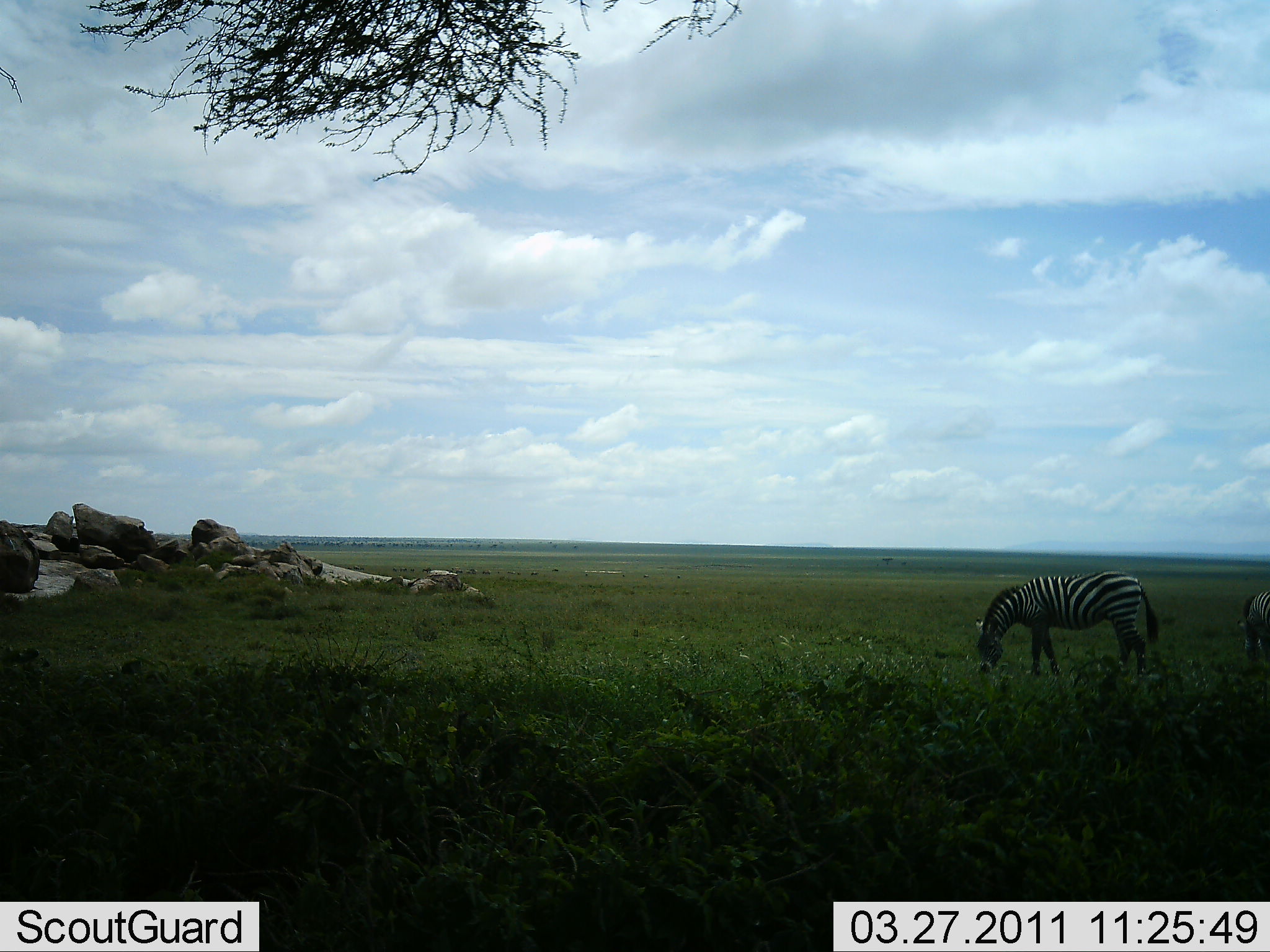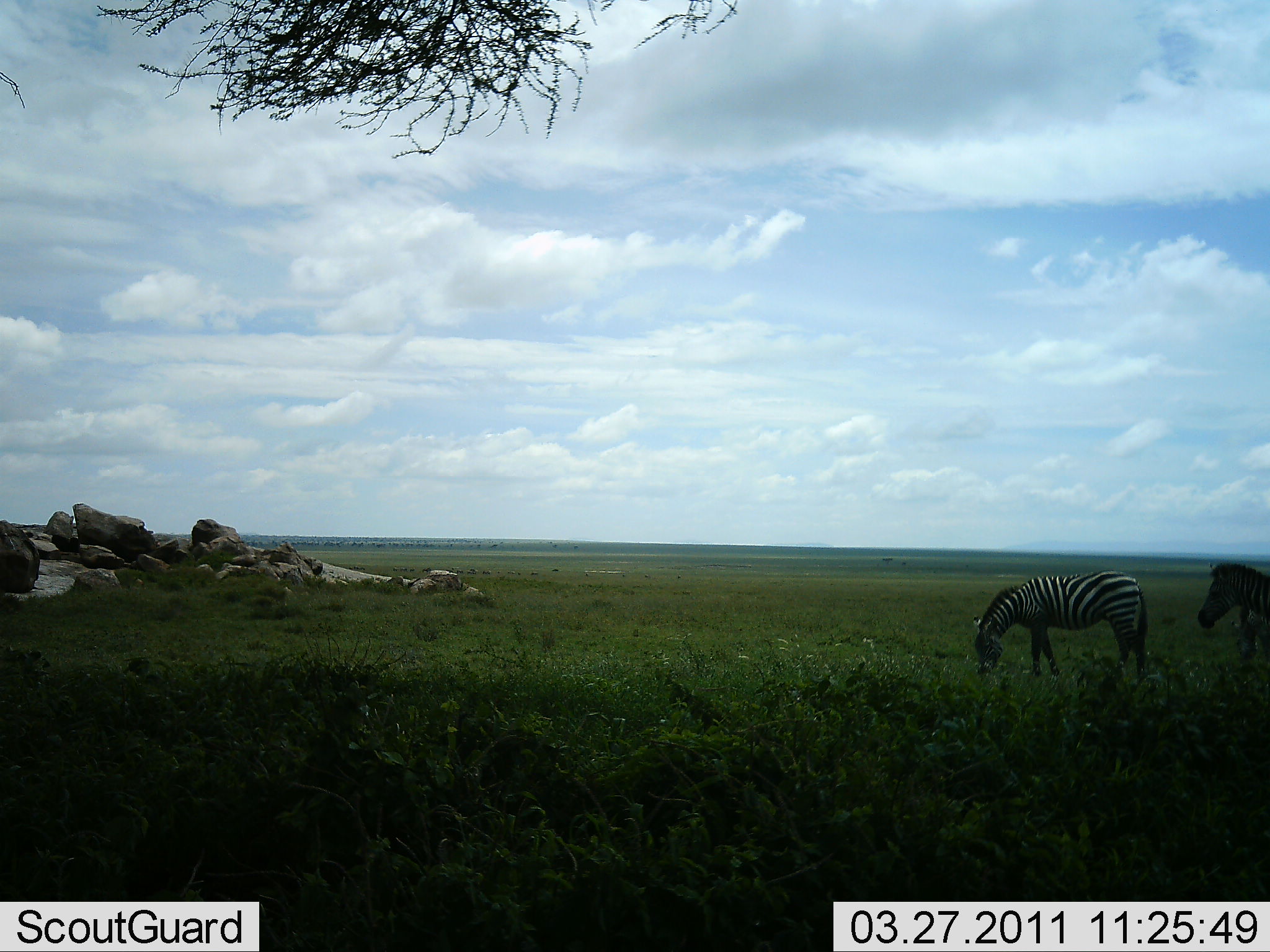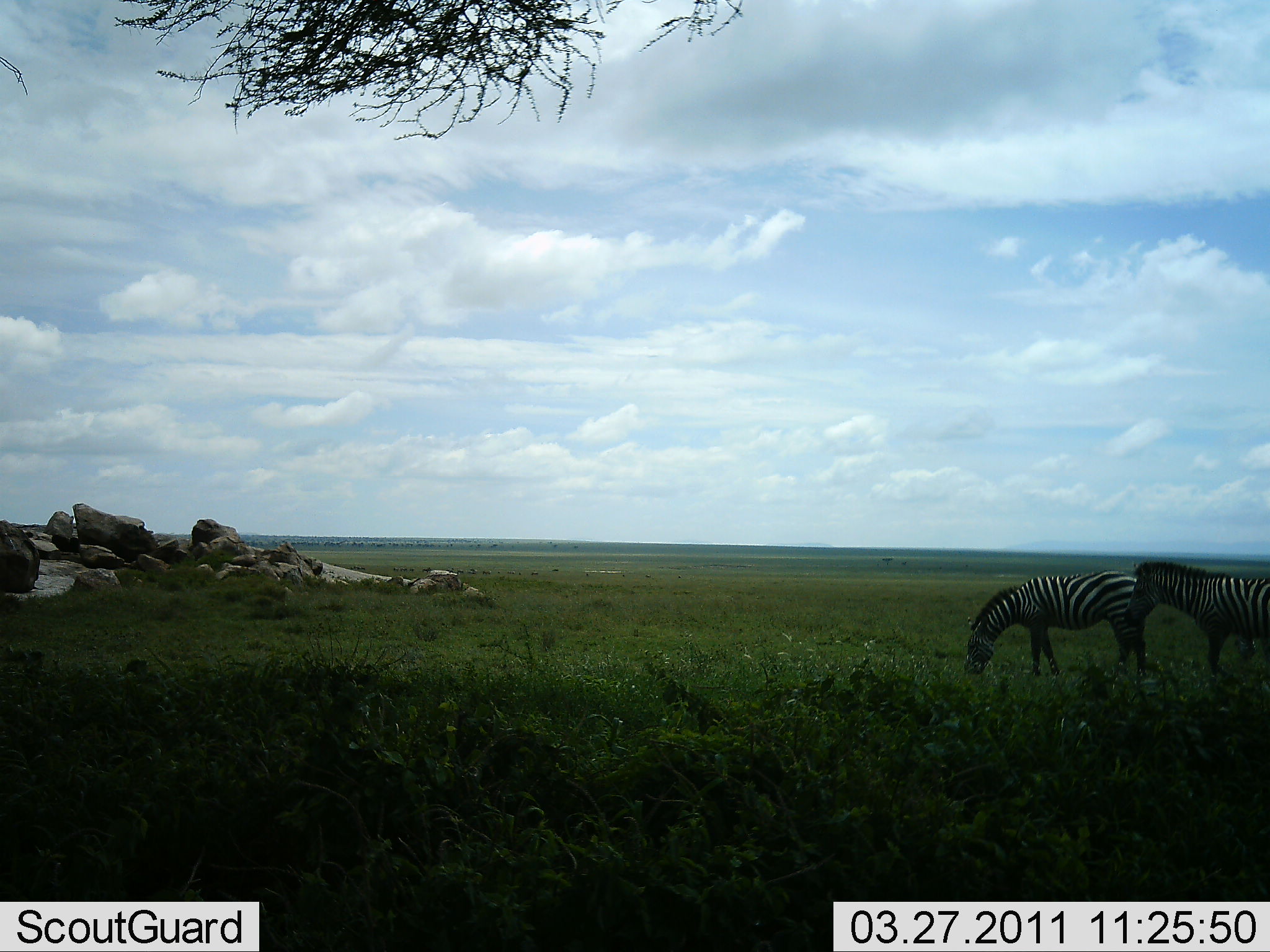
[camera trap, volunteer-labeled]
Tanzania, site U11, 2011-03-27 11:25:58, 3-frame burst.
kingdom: Animalia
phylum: Chordata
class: Mammalia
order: Perissodactyla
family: Equidae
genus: Equus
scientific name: Equus quagga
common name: plains zebra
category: zebra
Zebra (plains zebra) (Equus quagga), count 2. Behavior (volunteer vote fractions): standing 30%, resting 0%, moving 30%, interacting 0%. Young present (vote fraction): 0%. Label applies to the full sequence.